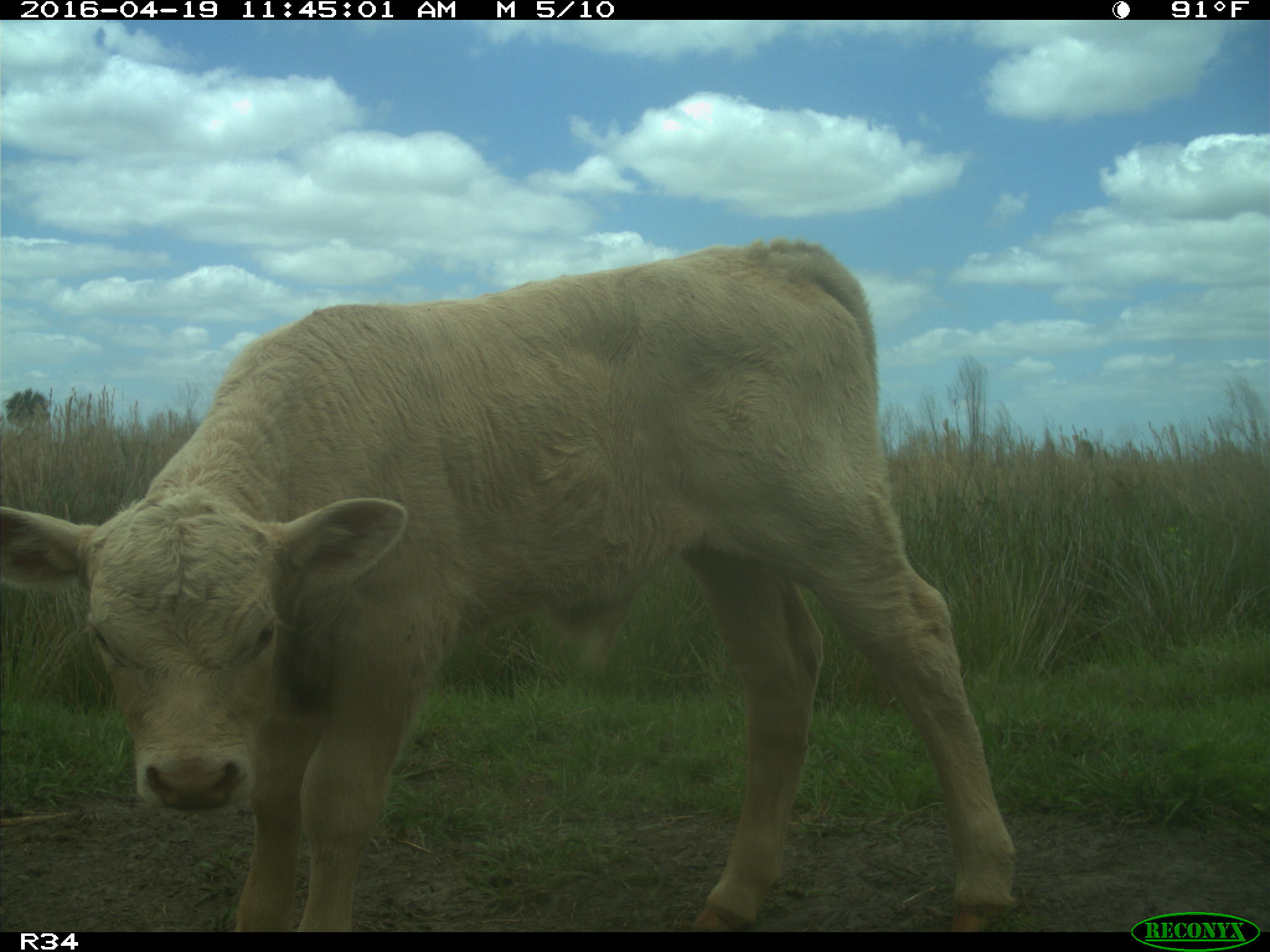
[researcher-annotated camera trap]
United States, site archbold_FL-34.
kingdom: Animalia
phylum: Chordata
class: Mammalia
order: Artiodactyla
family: Bovidae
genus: Bos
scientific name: Bos taurus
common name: domestic cow